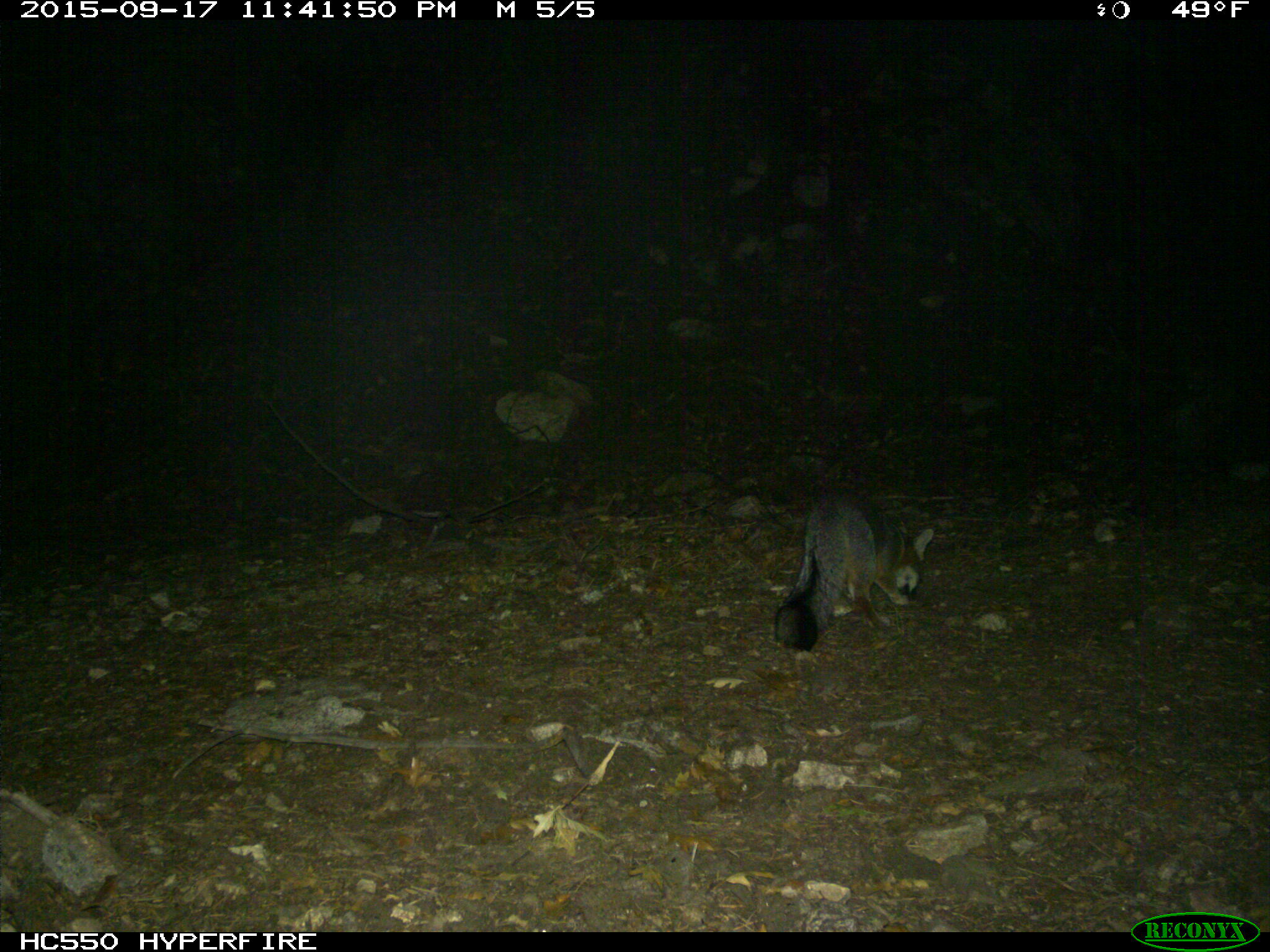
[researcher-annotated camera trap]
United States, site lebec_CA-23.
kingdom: Animalia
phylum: Chordata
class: Mammalia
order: Carnivora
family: Canidae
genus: Urocyon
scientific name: Urocyon cinereoargenteus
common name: gray fox